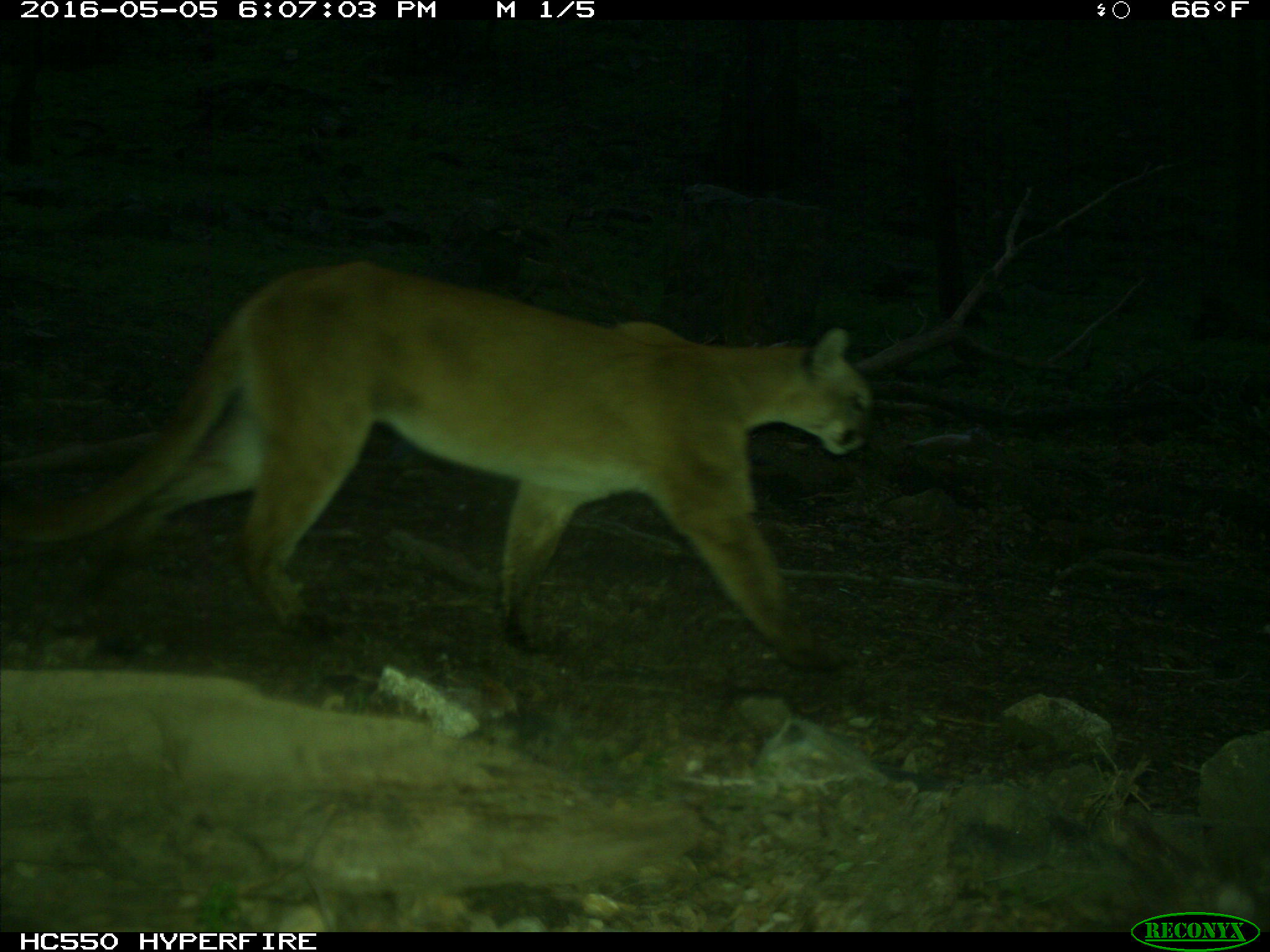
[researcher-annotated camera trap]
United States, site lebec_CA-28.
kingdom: Animalia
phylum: Chordata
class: Mammalia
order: Carnivora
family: Felidae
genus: Puma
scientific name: Puma concolor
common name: mountain lion